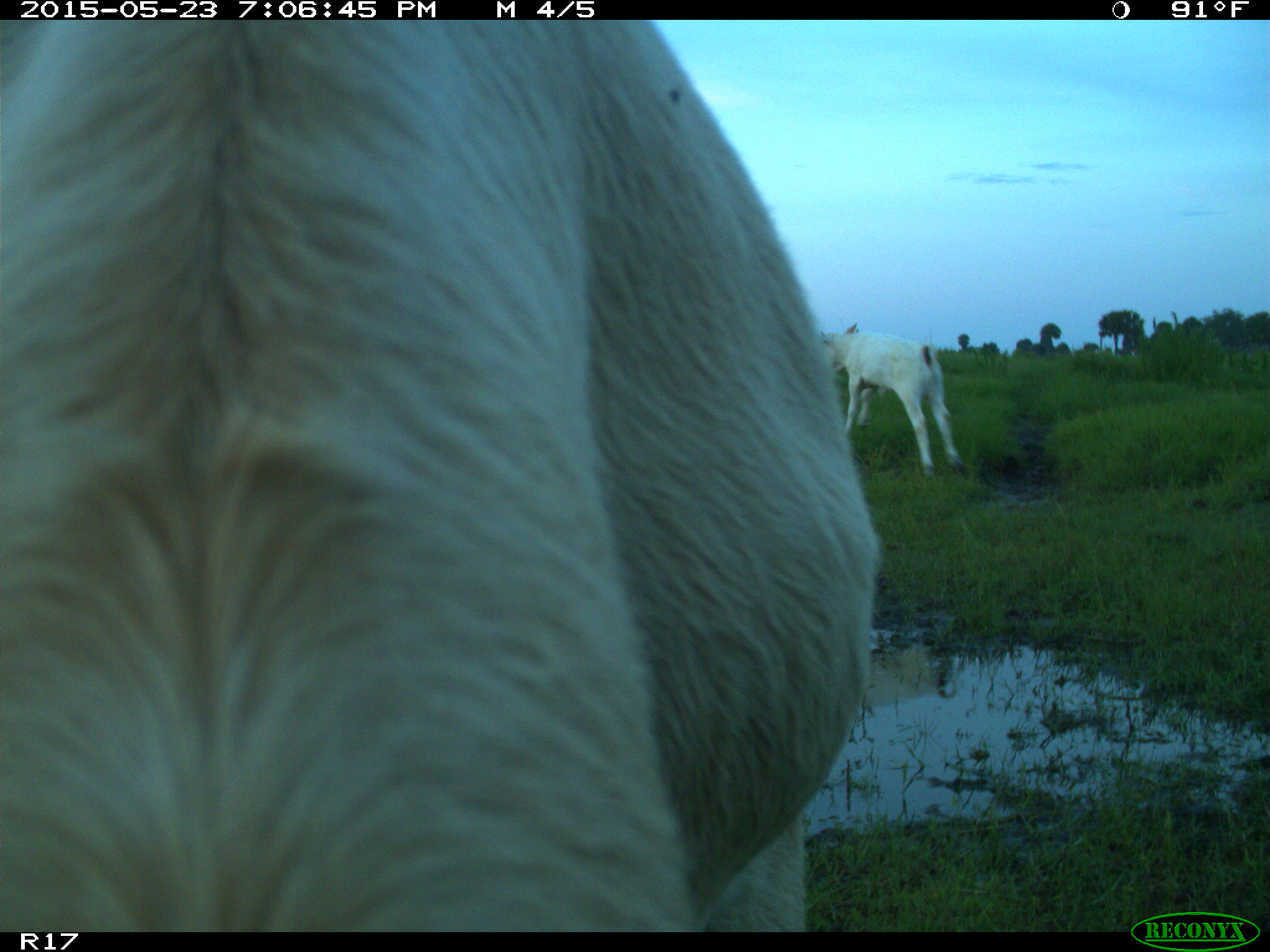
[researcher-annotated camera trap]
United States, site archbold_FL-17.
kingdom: Animalia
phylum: Chordata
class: Mammalia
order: Artiodactyla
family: Bovidae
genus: Bos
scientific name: Bos taurus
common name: domestic cow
Bos taurus (domestic cow).